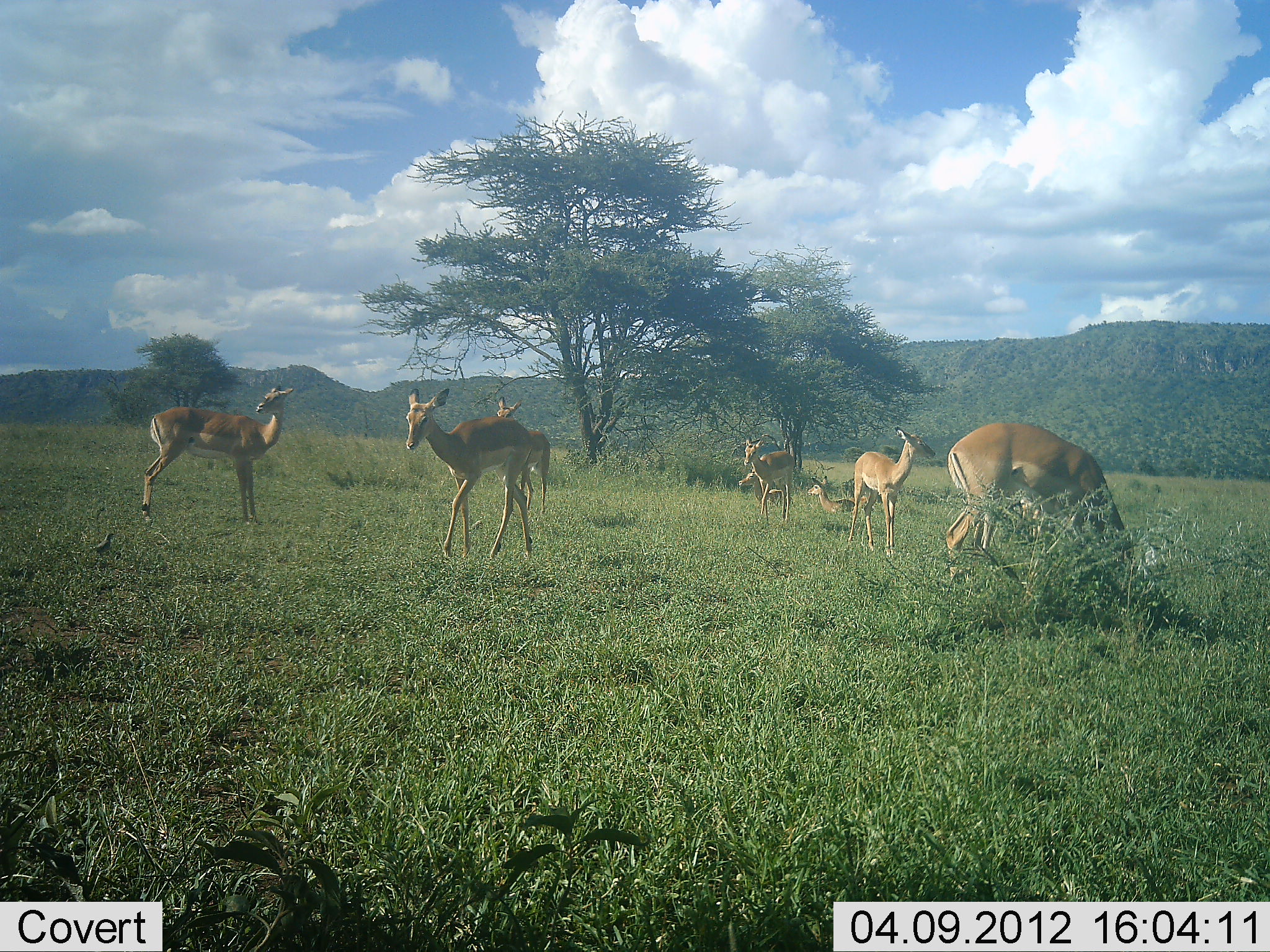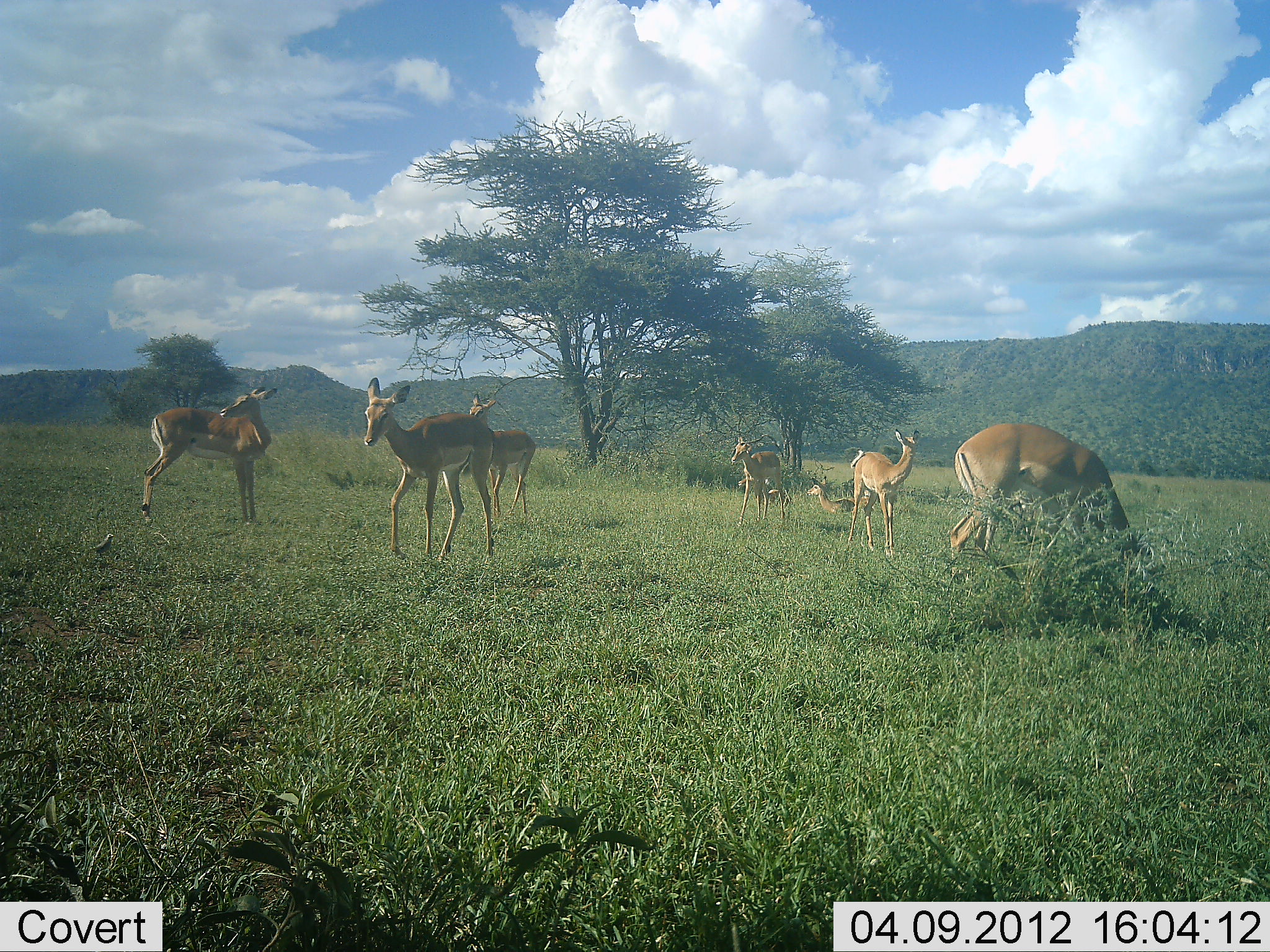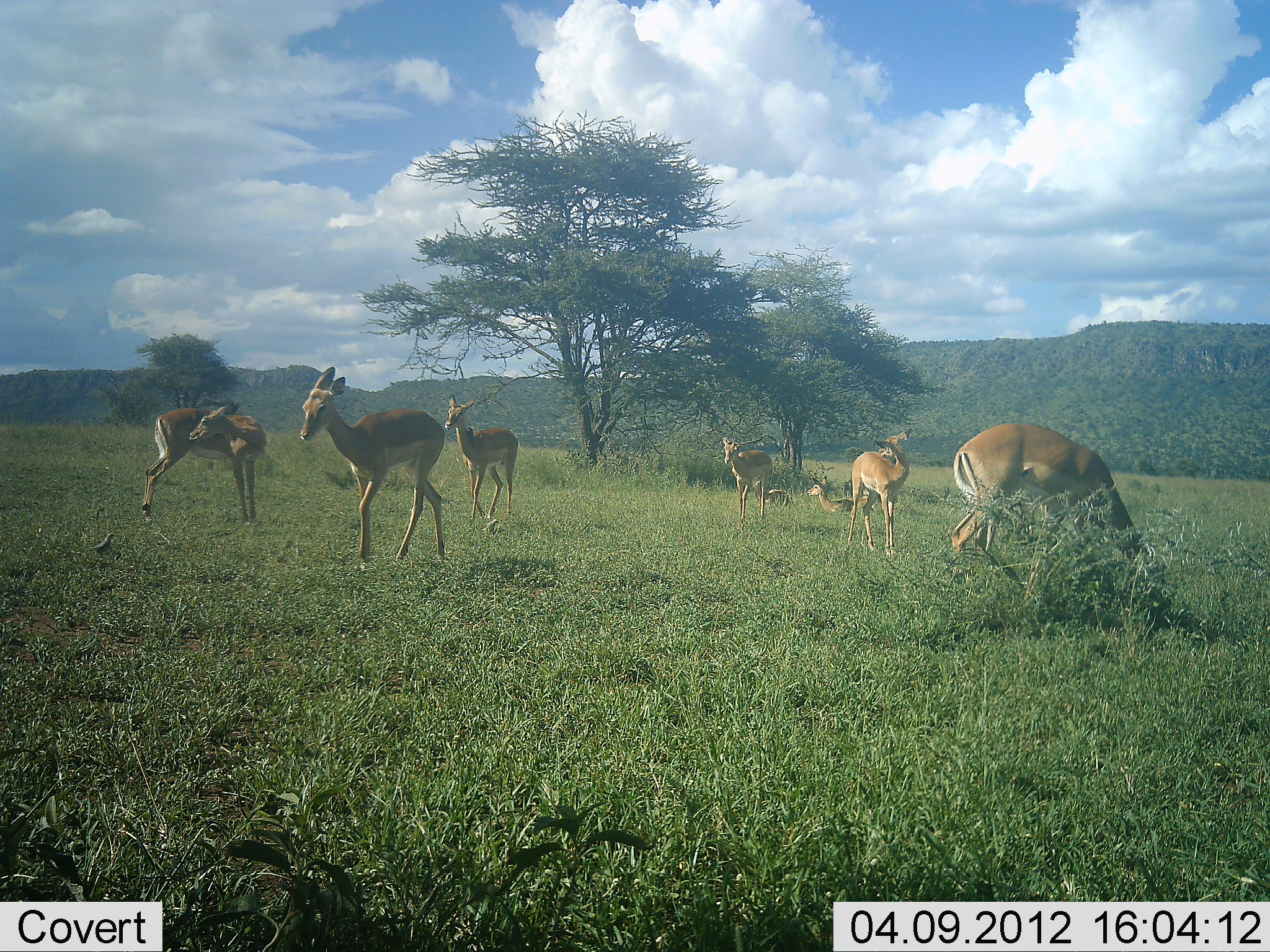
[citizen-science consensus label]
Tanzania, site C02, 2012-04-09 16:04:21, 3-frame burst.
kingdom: Animalia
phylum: Chordata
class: Mammalia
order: Artiodactyla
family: Bovidae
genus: Aepyceros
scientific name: Aepyceros melampus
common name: impala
Impala (Aepyceros melampus), count 8. Behavior (volunteer vote fractions): standing 81%, resting 77%, moving 77%, interacting 0%. Young present (vote fraction): 8%. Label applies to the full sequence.